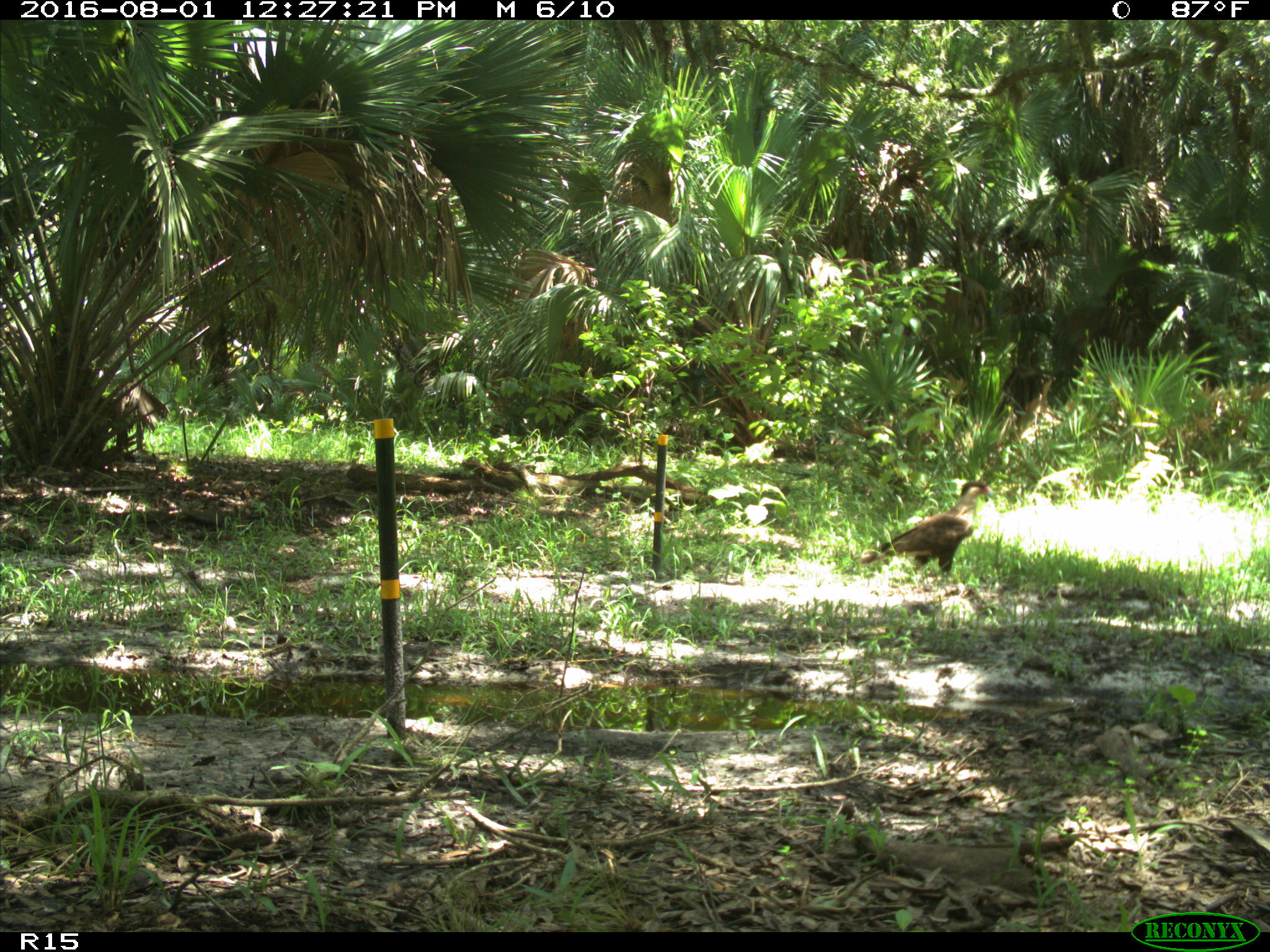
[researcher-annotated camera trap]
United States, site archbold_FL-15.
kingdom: Animalia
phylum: Chordata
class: Aves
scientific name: Aves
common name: birds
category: unidentified bird